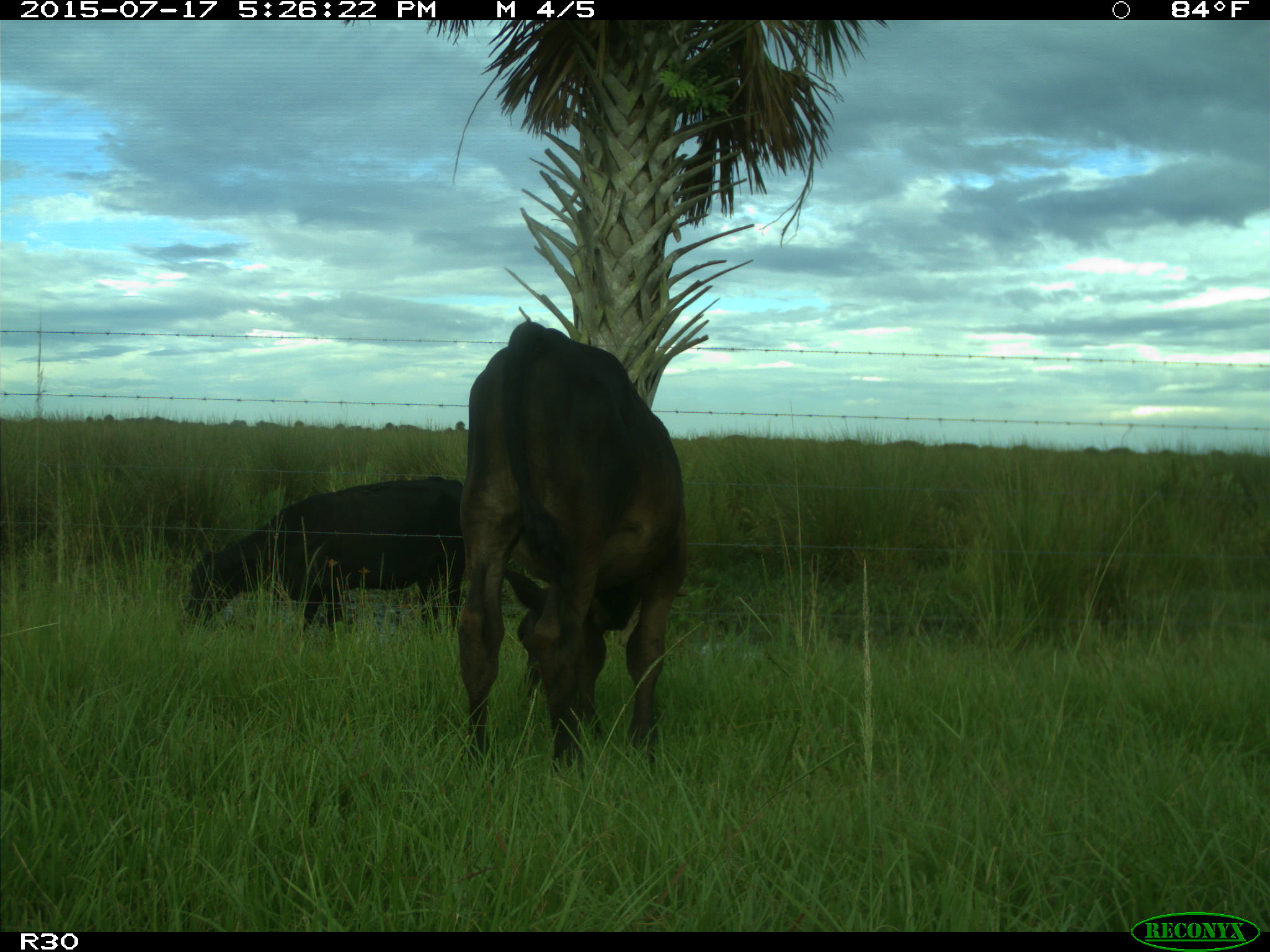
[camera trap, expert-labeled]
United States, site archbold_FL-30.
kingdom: Animalia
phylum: Chordata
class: Mammalia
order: Artiodactyla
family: Bovidae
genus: Bos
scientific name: Bos taurus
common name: domestic cow